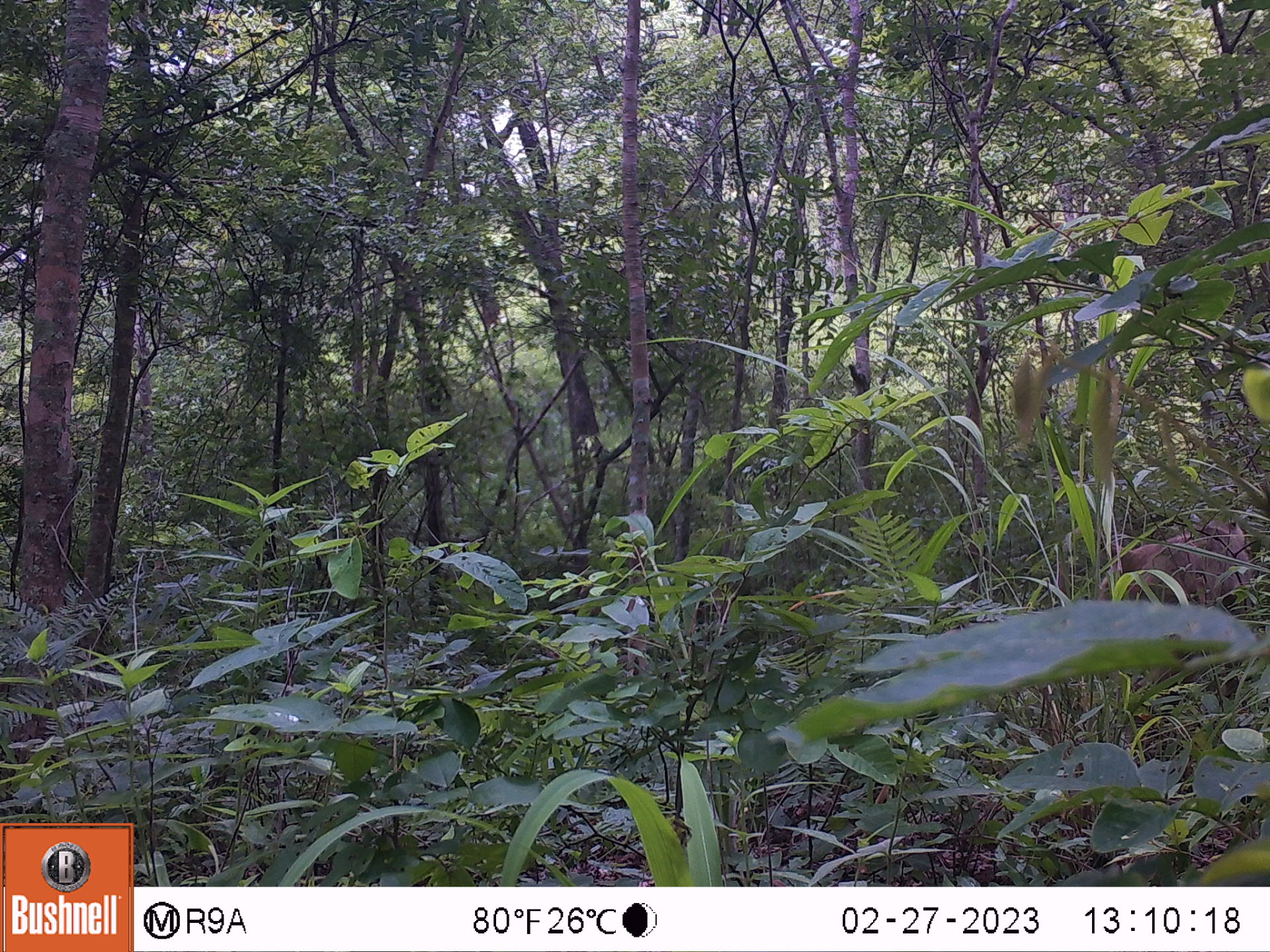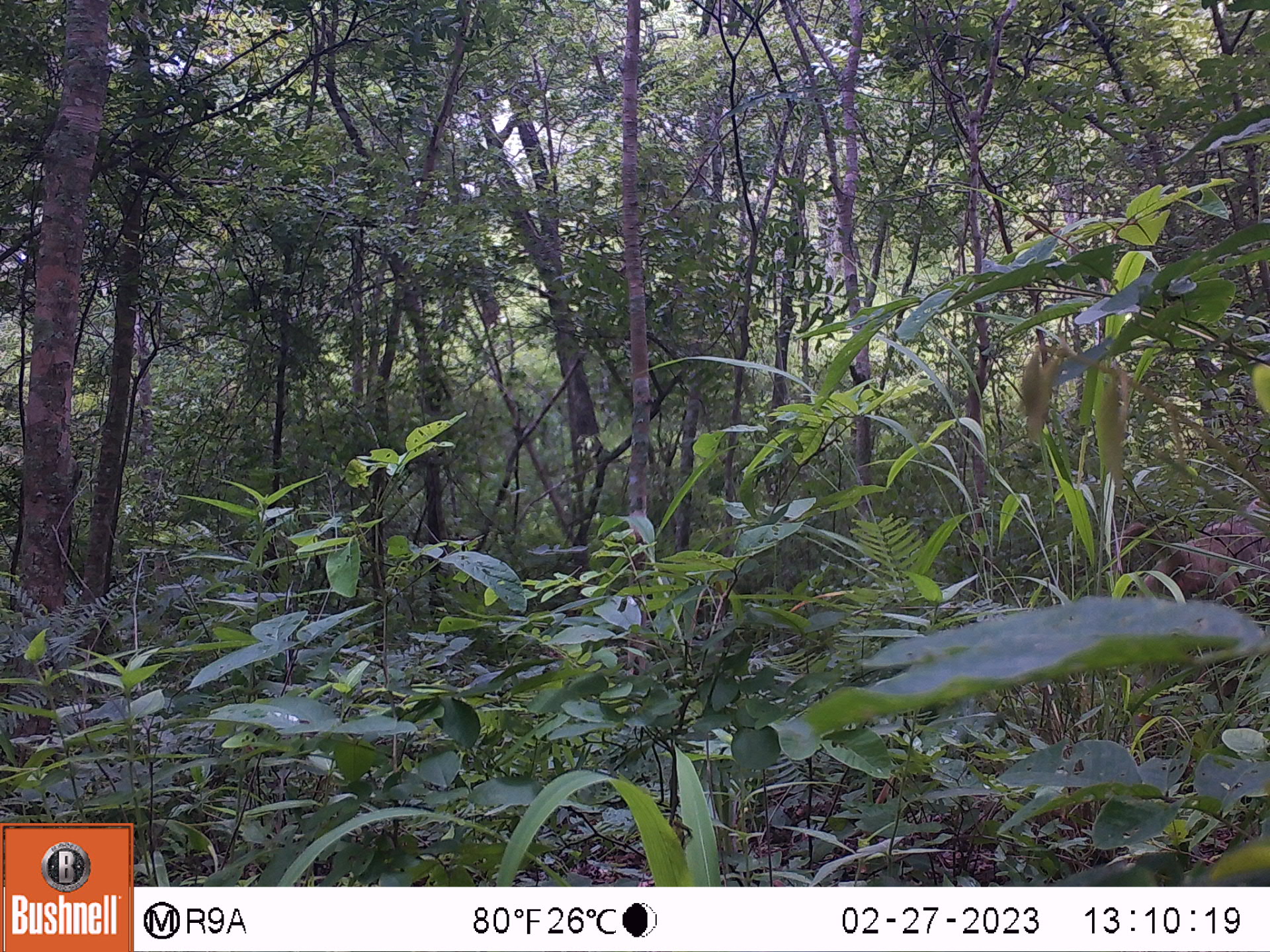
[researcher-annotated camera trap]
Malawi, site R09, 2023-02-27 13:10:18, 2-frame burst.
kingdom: Animalia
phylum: Chordata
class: Mammalia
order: Primates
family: Cercopithecidae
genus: Papio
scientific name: Papio cynocephalus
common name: yellow baboon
Yellow baboon (Papio cynocephalus), count 1.